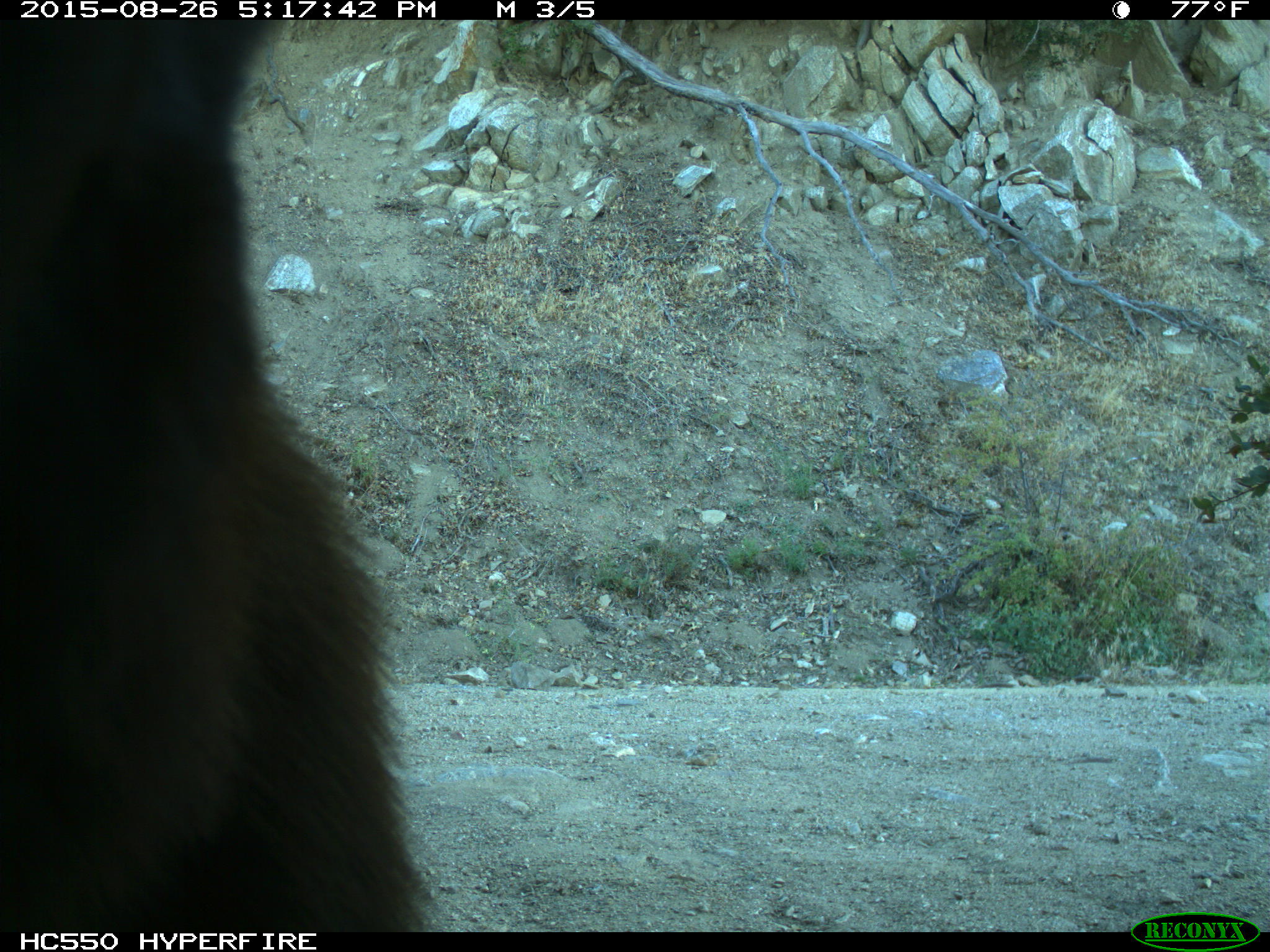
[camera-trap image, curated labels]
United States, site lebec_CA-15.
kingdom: Animalia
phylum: Chordata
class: Mammalia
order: Carnivora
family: Ursidae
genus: Ursus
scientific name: Ursus americanus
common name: american black bear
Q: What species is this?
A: Ursus americanus (american black bear).